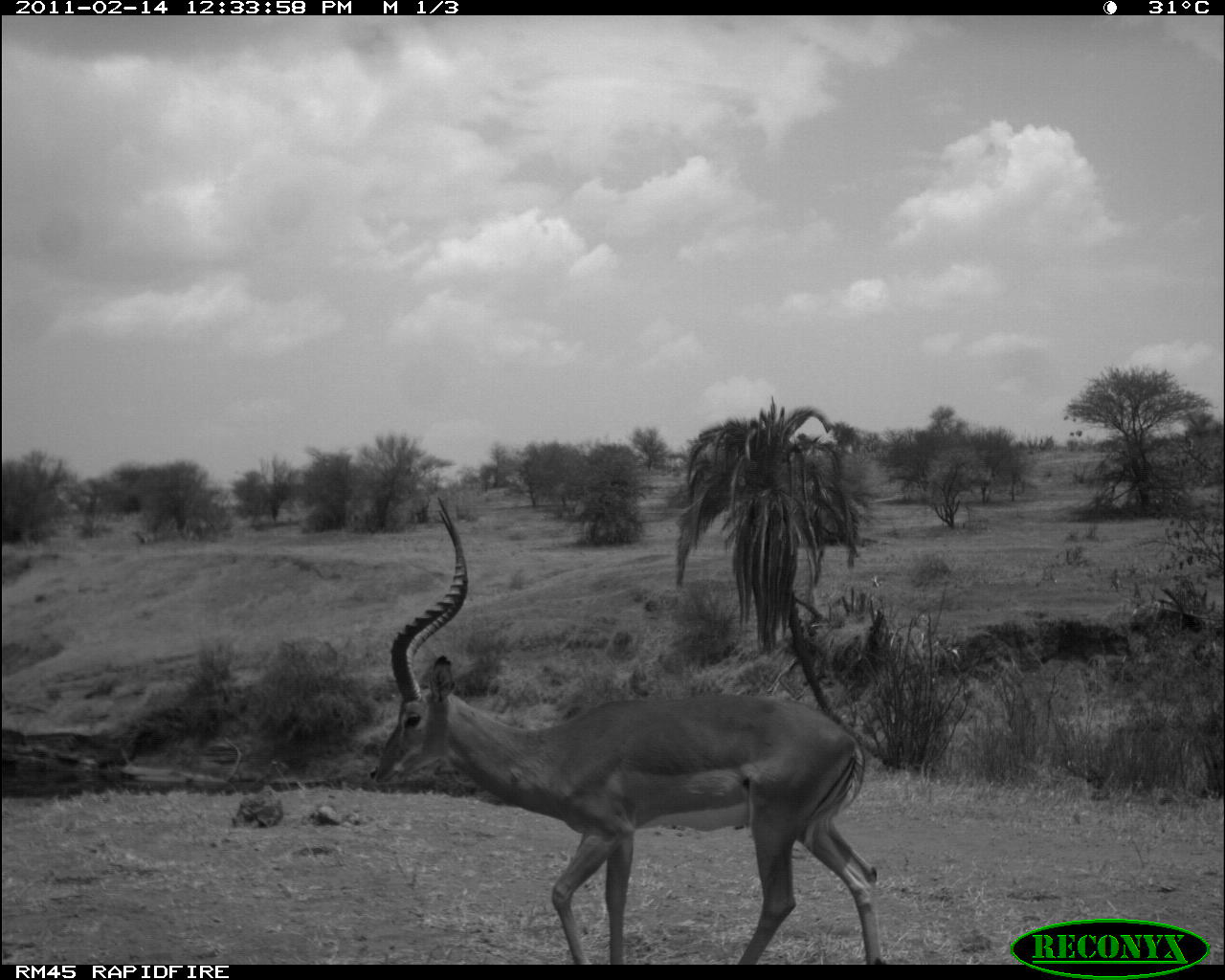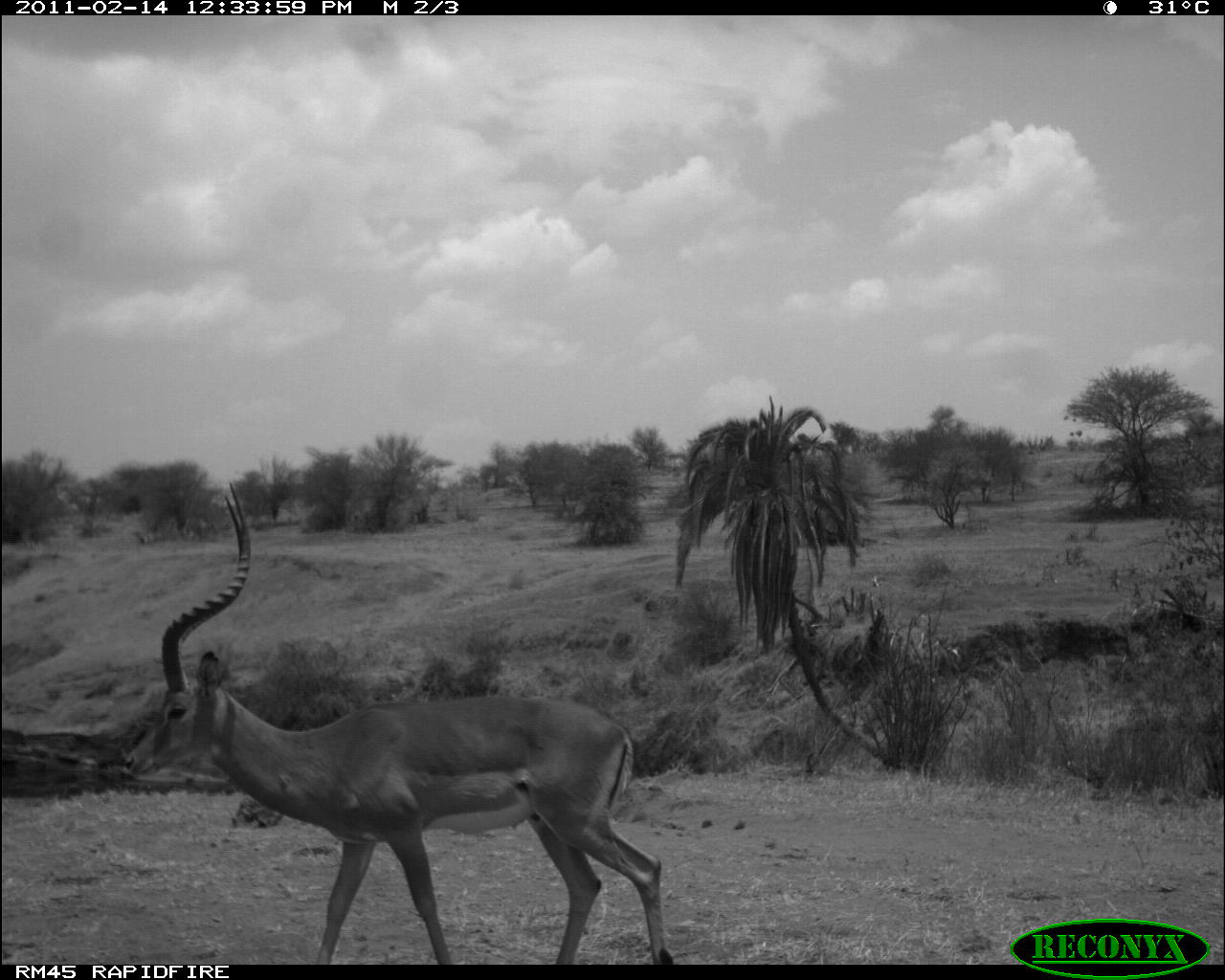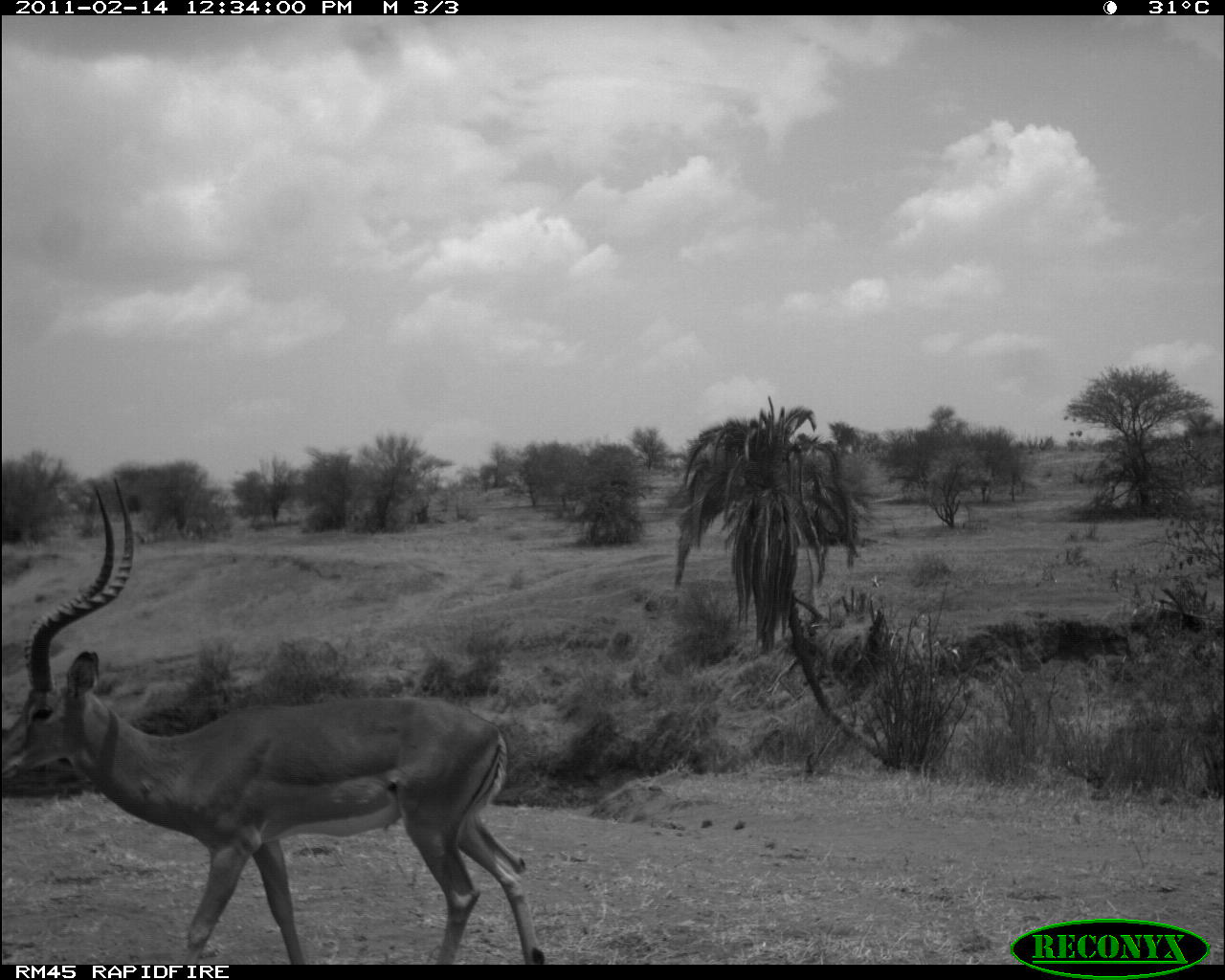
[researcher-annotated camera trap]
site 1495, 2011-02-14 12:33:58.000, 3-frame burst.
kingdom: Animalia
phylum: Chordata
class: Mammalia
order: Artiodactyla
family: Bovidae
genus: Aepyceros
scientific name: Aepyceros melampus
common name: impala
Aepyceros melampus (impala), count 1.